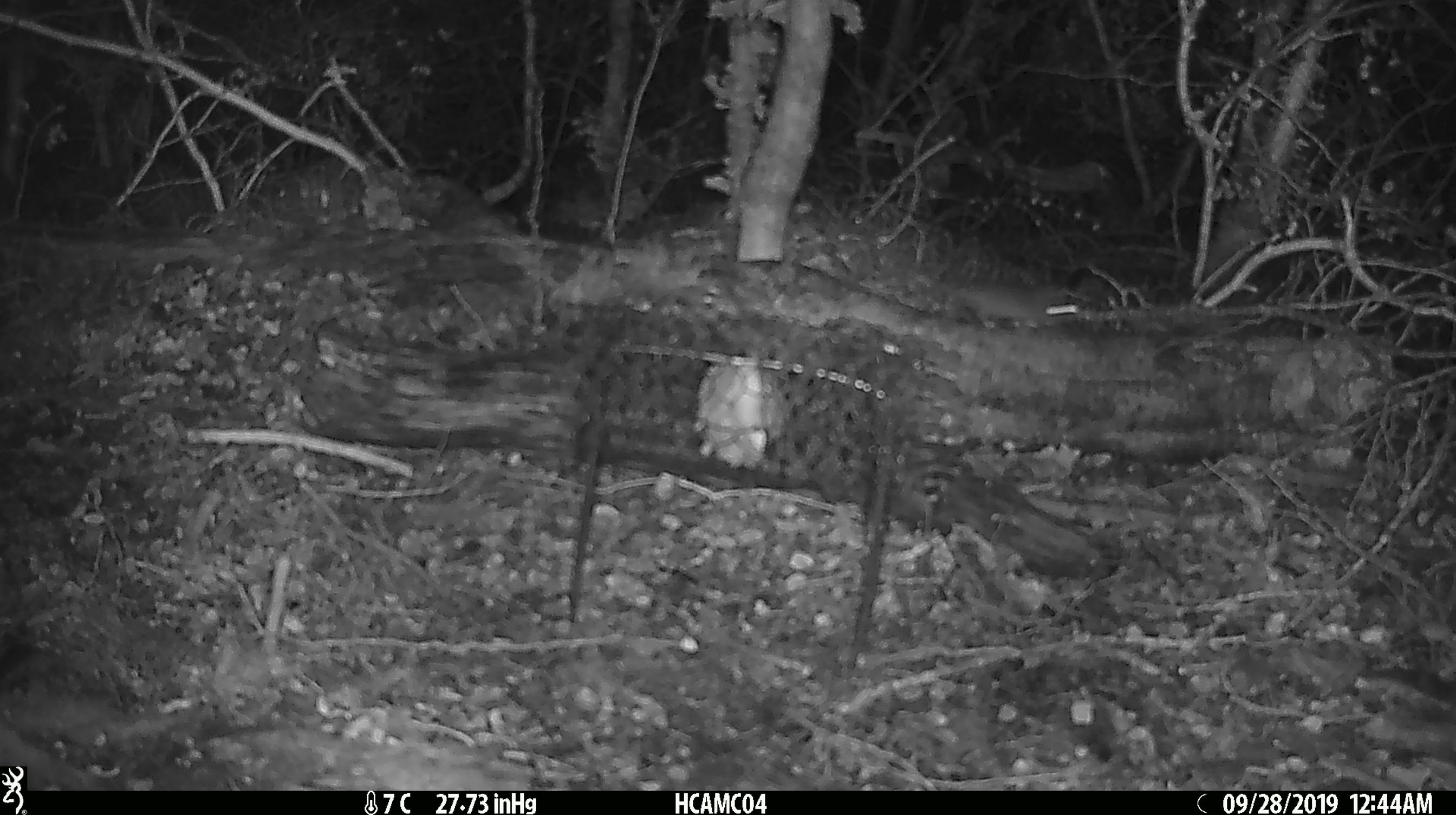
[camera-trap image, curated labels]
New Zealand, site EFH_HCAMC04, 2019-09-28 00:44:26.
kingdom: Animalia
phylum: Chordata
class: Mammalia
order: Rodentia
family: Muridae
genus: Mus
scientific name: Mus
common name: mouse